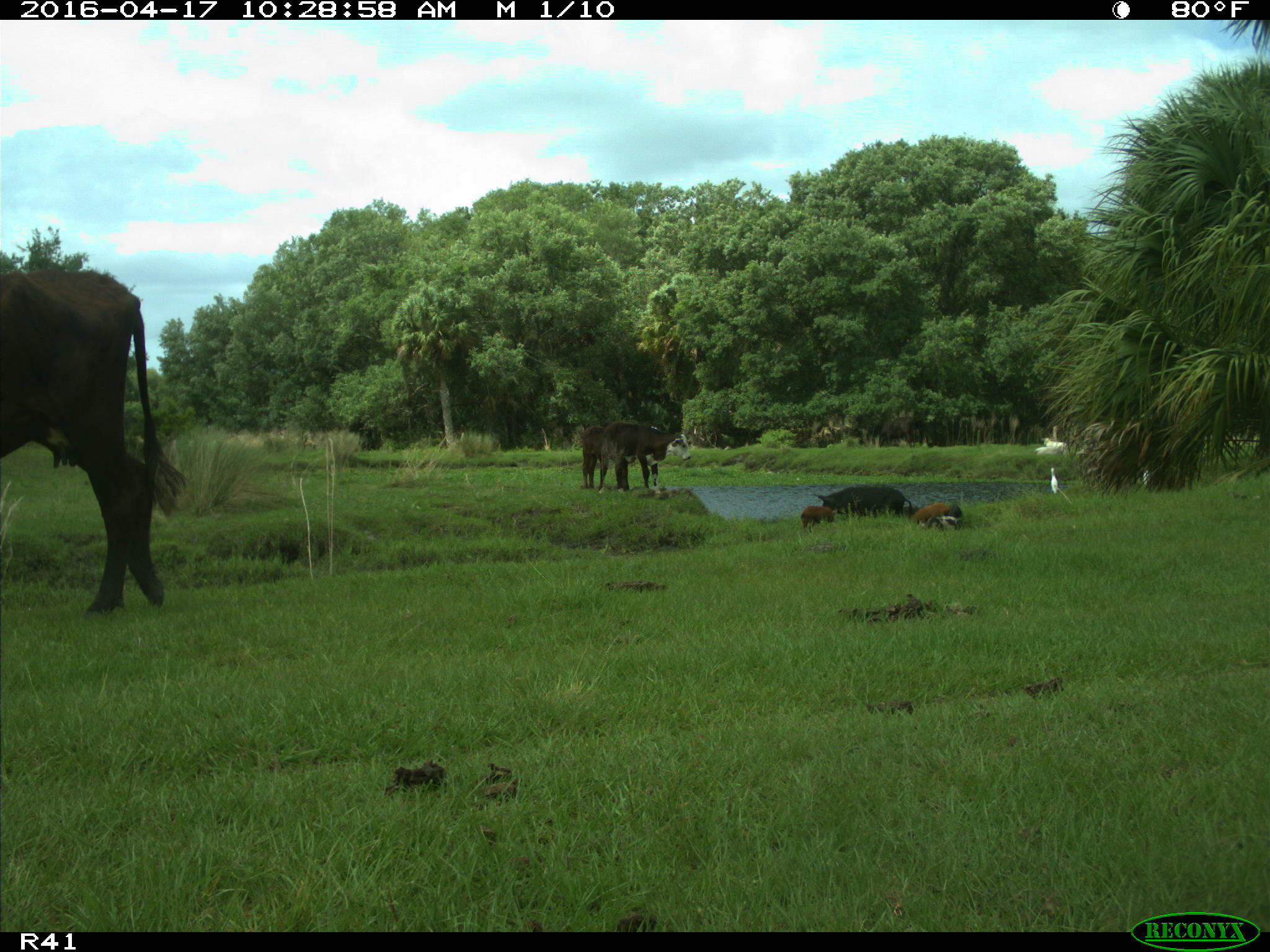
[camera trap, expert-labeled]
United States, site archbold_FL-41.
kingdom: Animalia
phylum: Chordata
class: Mammalia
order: Artiodactyla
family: Bovidae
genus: Bos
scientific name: Bos taurus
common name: domestic cow